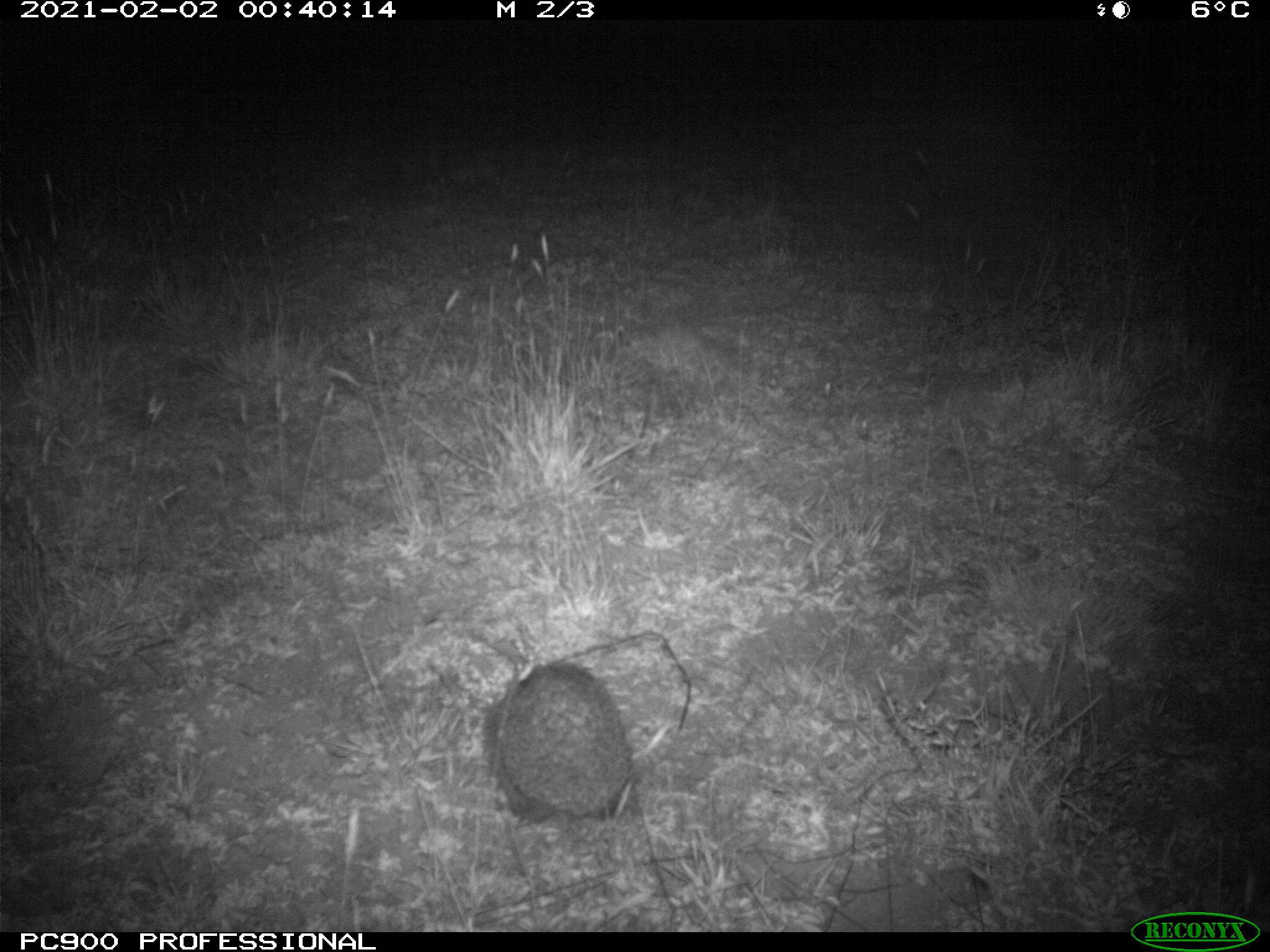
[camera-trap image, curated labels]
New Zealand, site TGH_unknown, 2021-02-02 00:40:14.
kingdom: Animalia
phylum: Chordata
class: Mammalia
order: Eulipotyphla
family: Erinaceidae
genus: Erinaceus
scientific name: Erinaceus europaeus europaeus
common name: european hedgehog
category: hedgehog